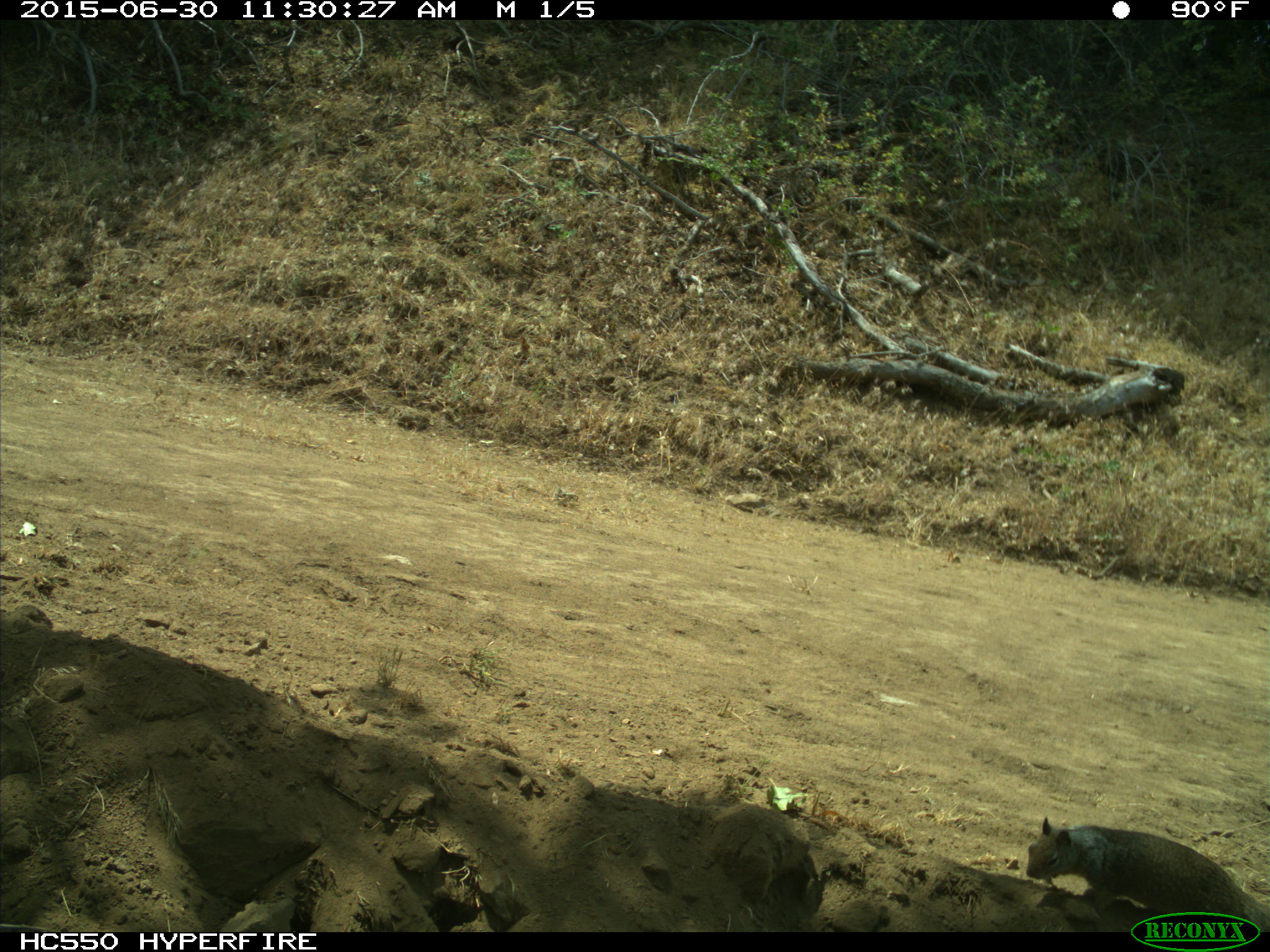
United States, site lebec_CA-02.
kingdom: Animalia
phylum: Chordata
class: Mammalia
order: Rodentia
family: Sciuridae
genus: Otospermophilus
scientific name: Otospermophilus beecheyi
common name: california ground squirrel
Otospermophilus beecheyi (california ground squirrel).